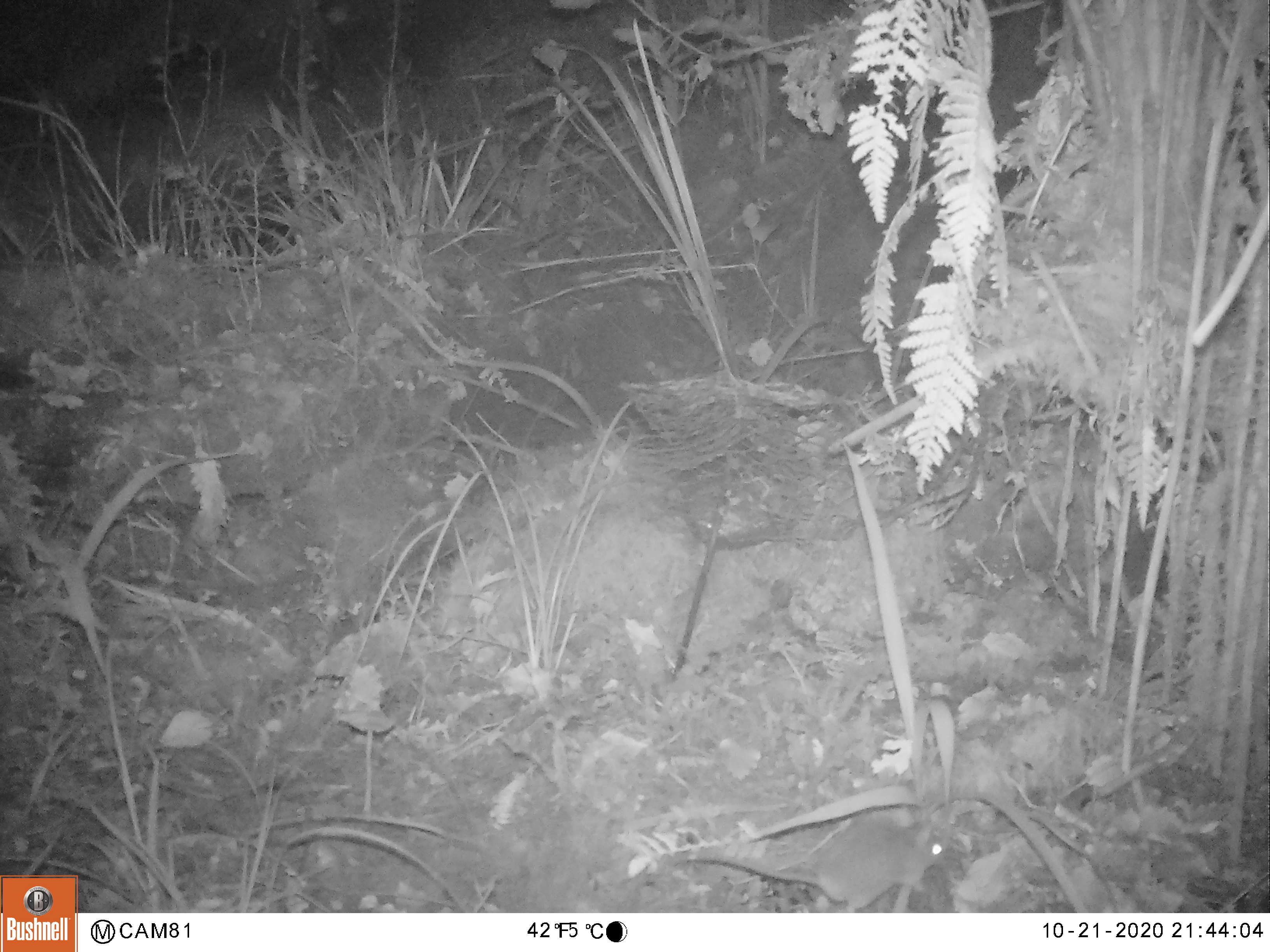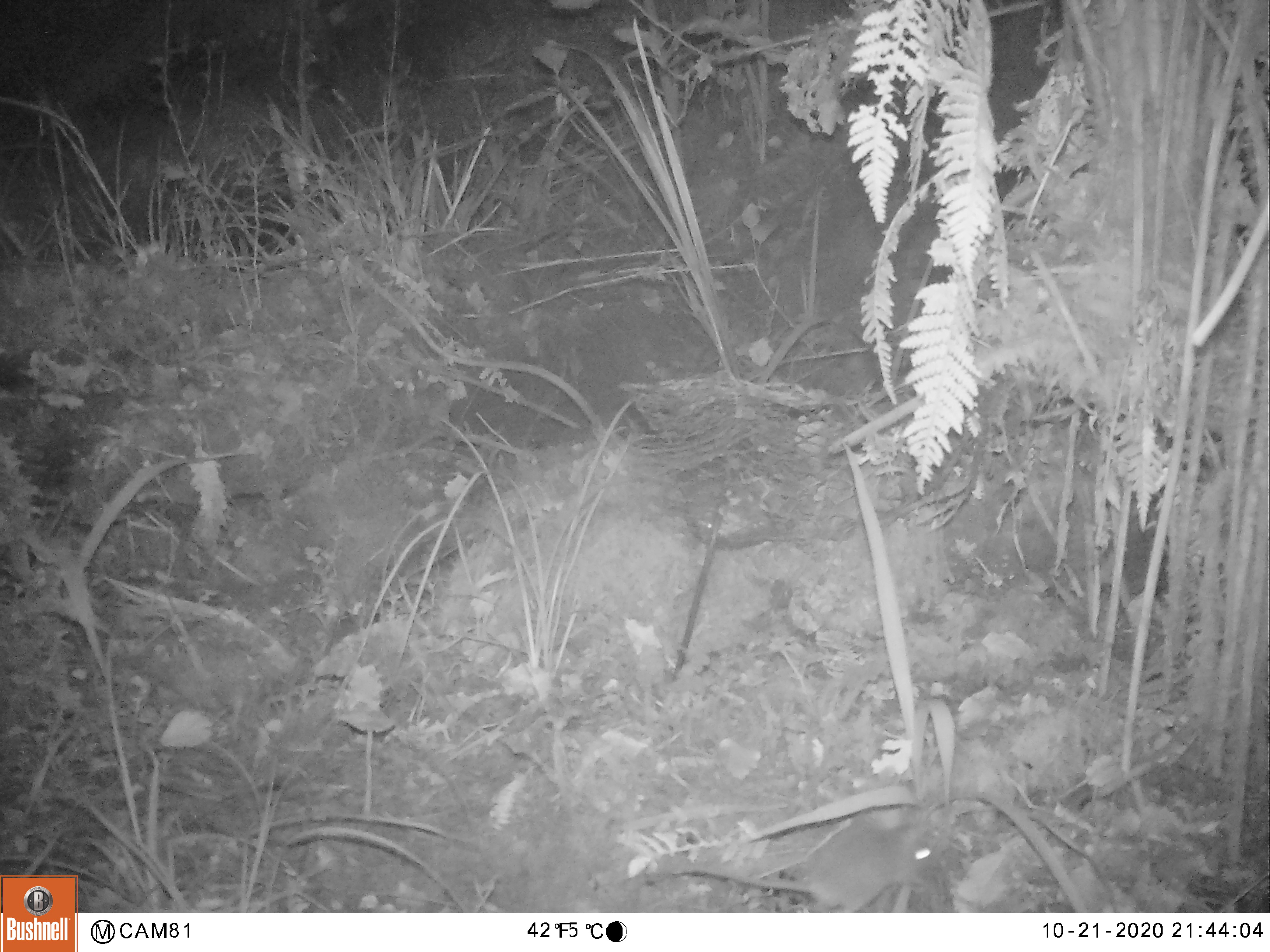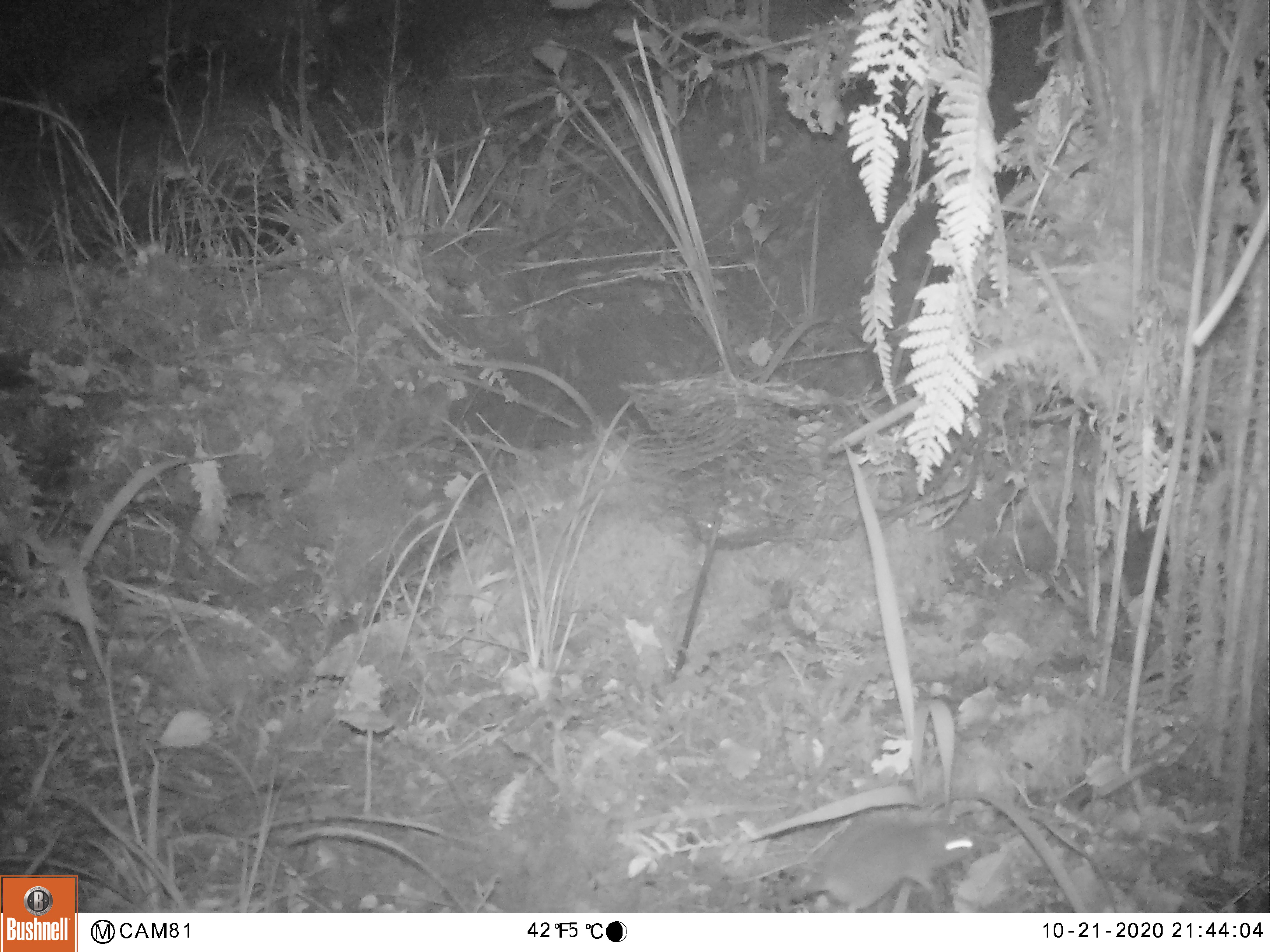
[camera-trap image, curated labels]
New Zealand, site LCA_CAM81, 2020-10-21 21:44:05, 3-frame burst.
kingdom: Animalia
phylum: Chordata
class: Mammalia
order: Rodentia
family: Muridae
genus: Rattus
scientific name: Rattus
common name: rat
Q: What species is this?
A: Rat (Rattus).